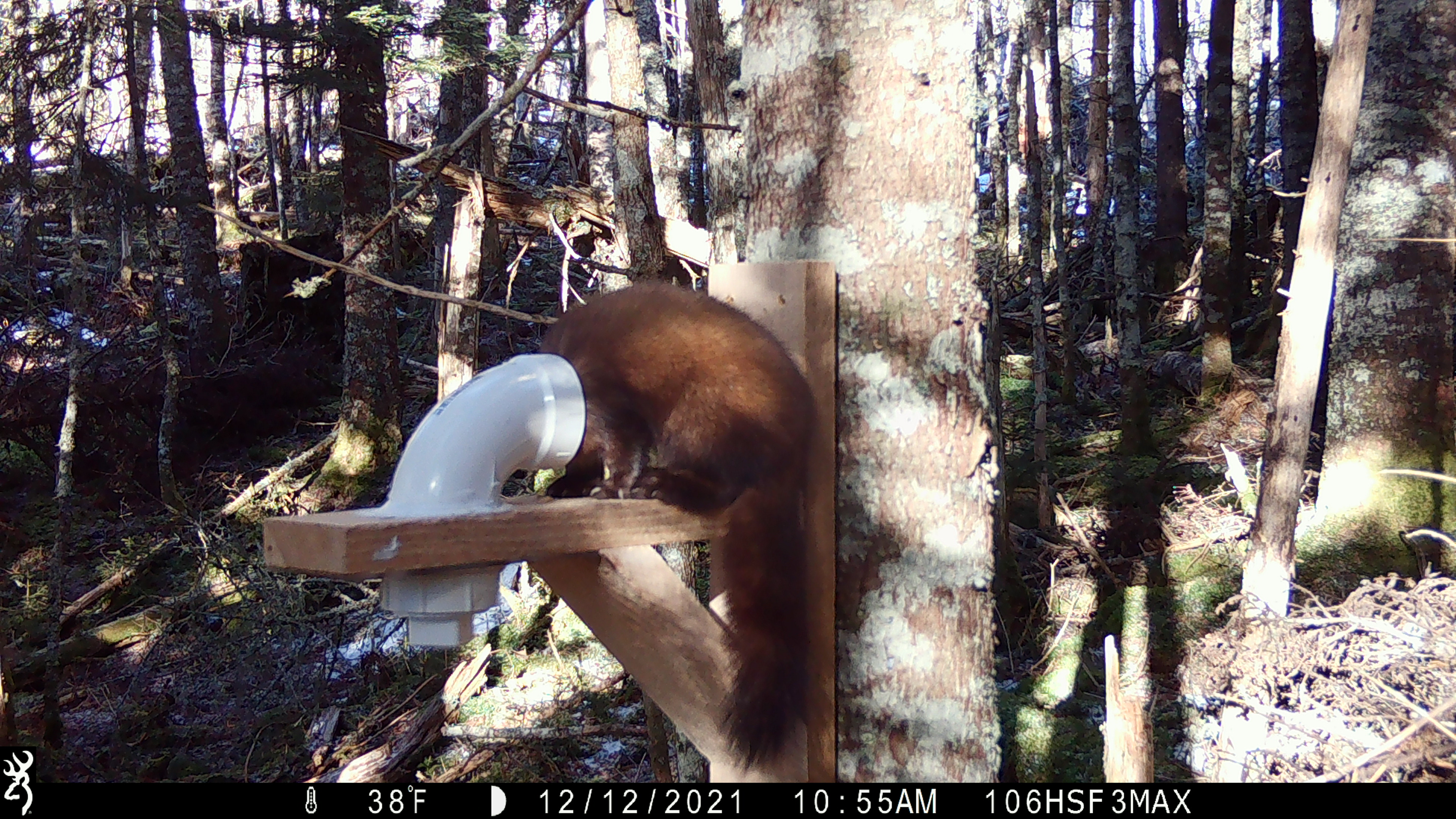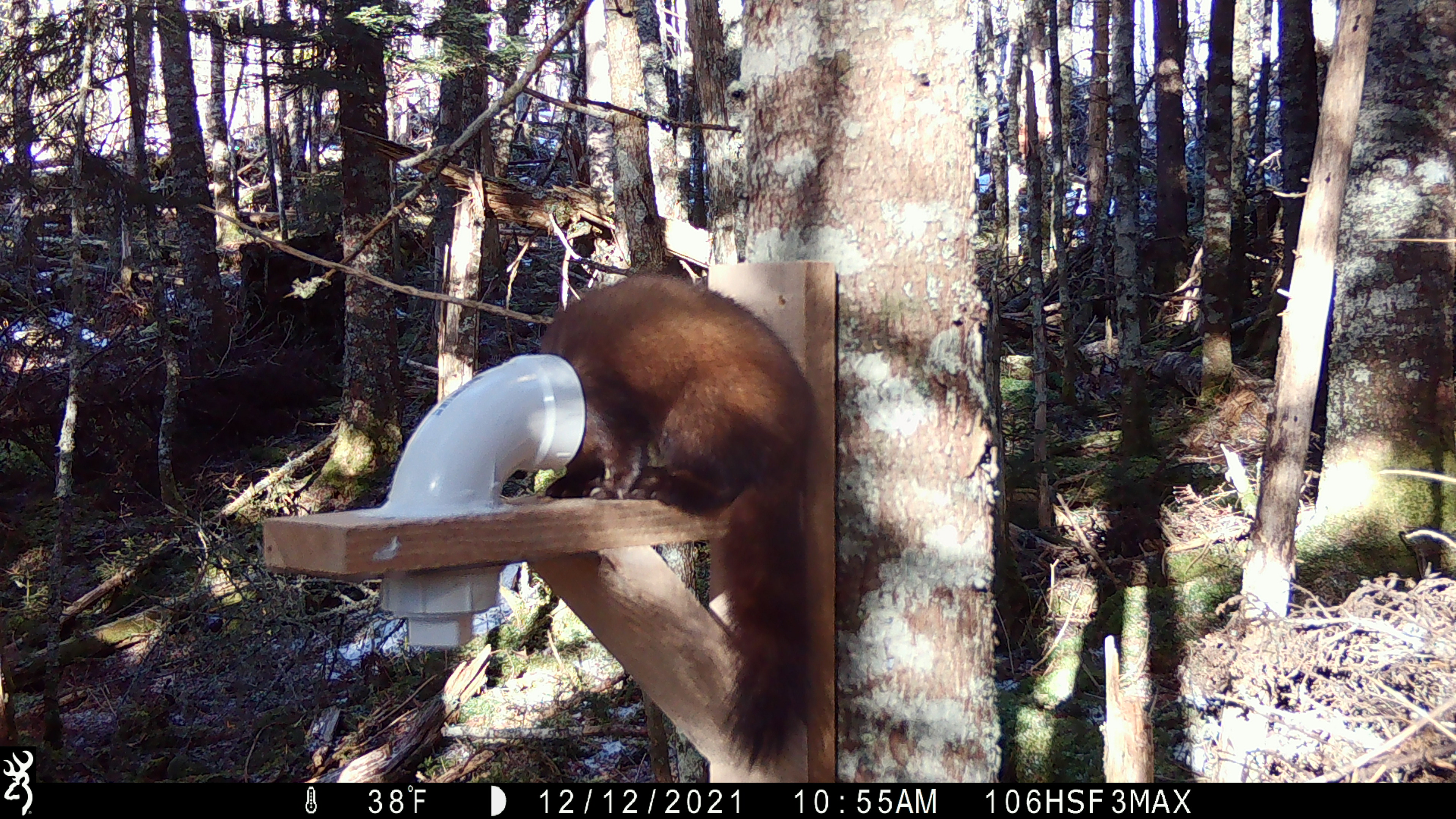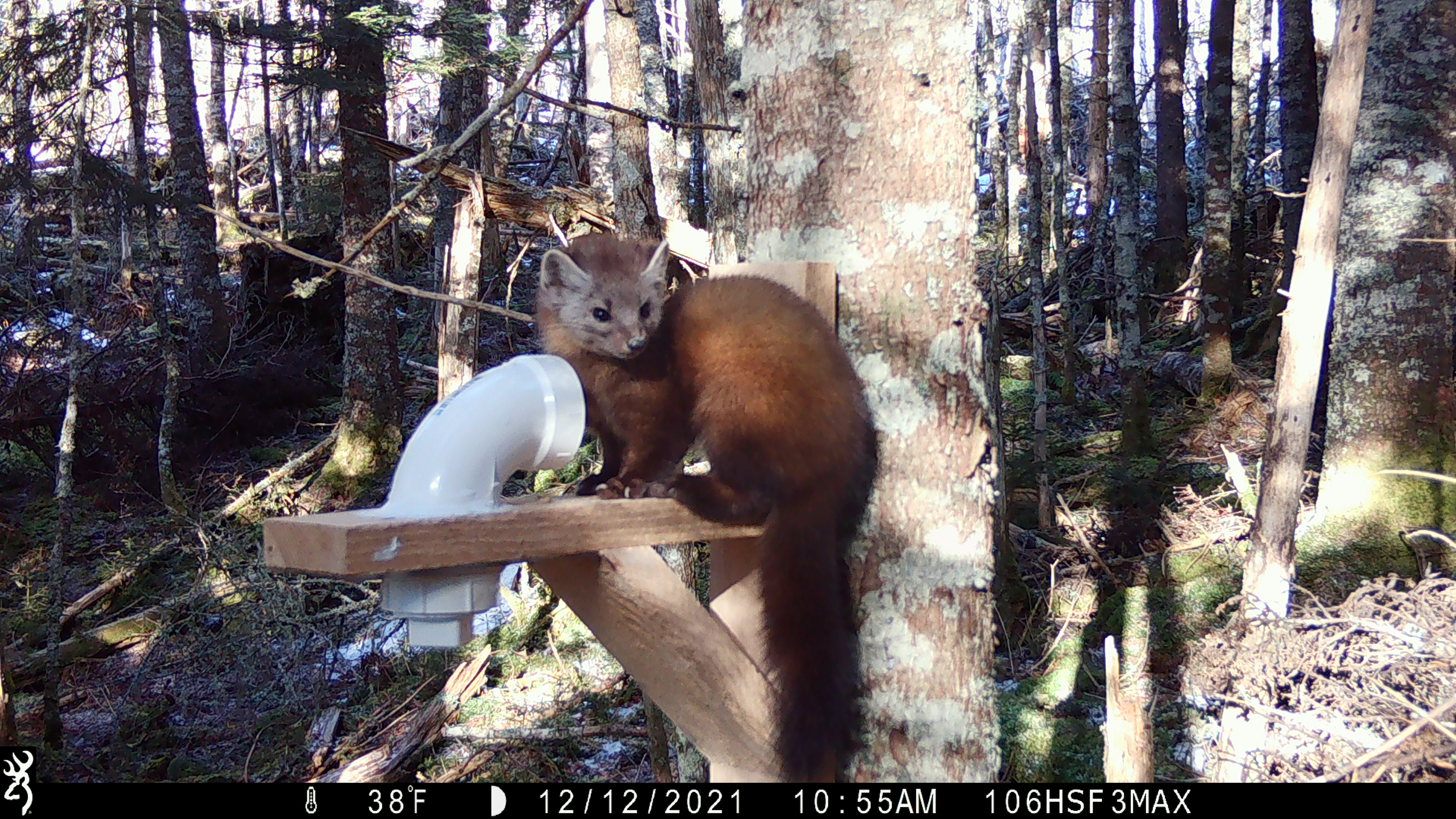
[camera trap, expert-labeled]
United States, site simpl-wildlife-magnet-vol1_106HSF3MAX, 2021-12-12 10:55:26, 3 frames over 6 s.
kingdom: Animalia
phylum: Chordata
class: Mammalia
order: Carnivora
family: Mustelidae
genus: Martes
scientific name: Martes americana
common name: american marten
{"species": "american marten (Martes americana)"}